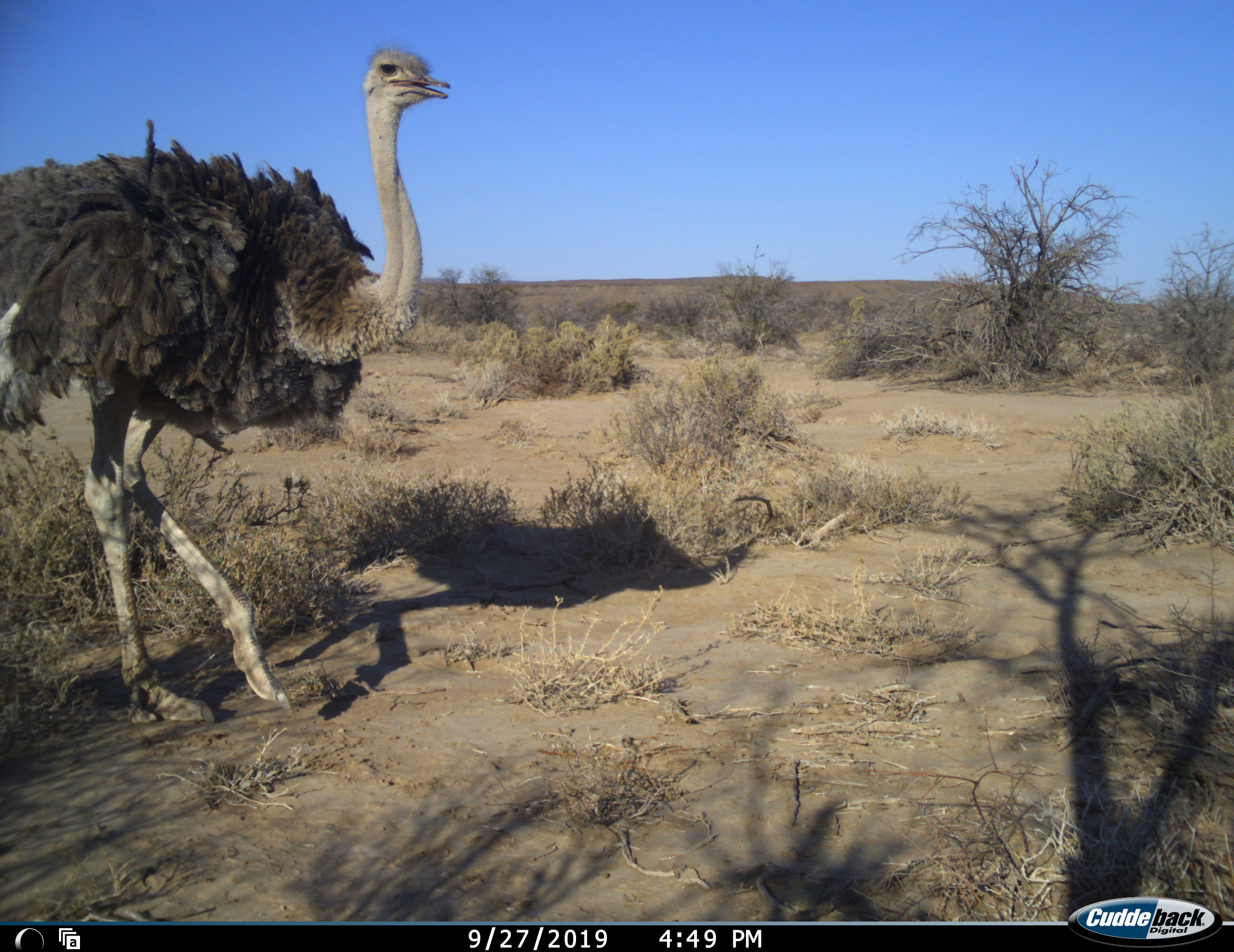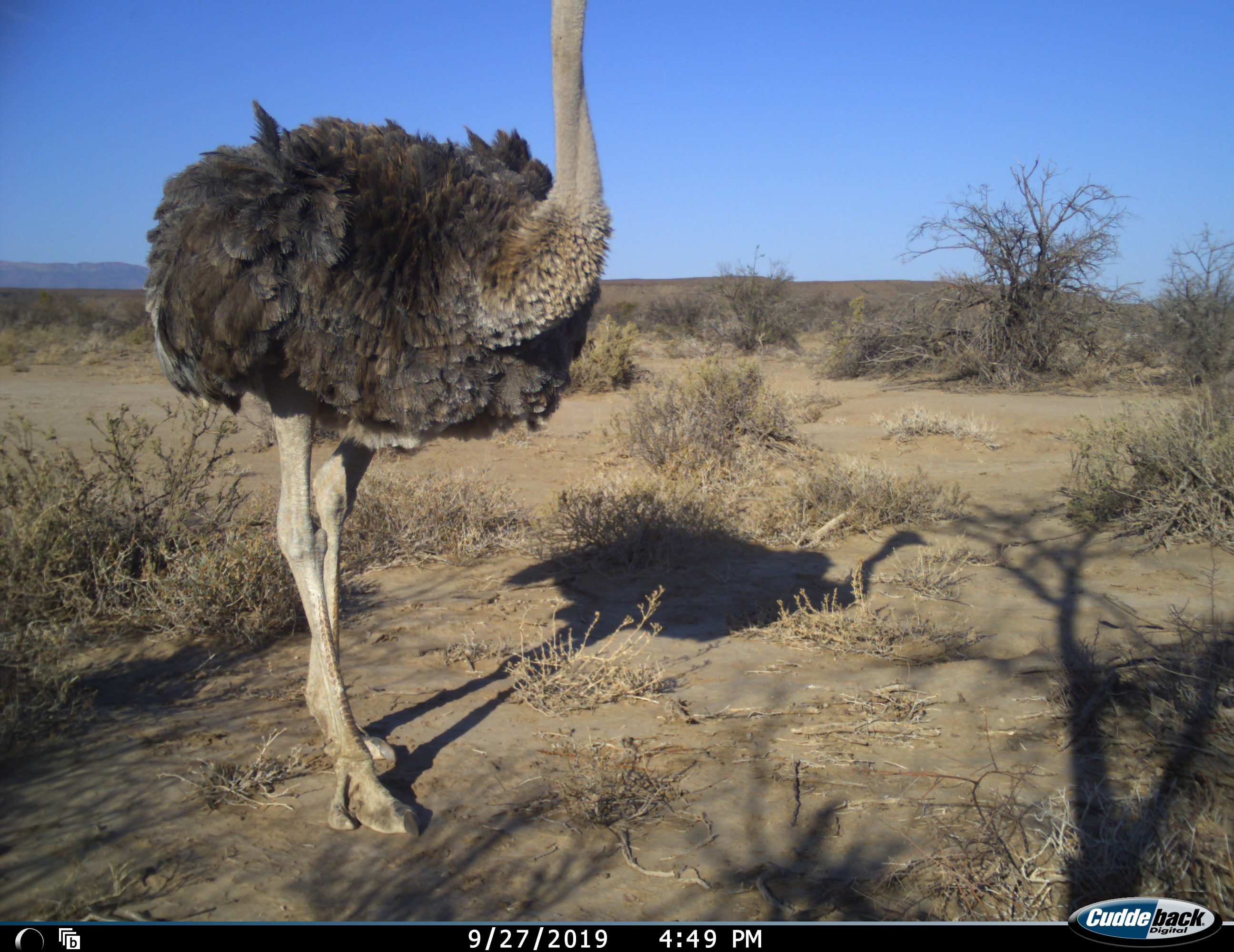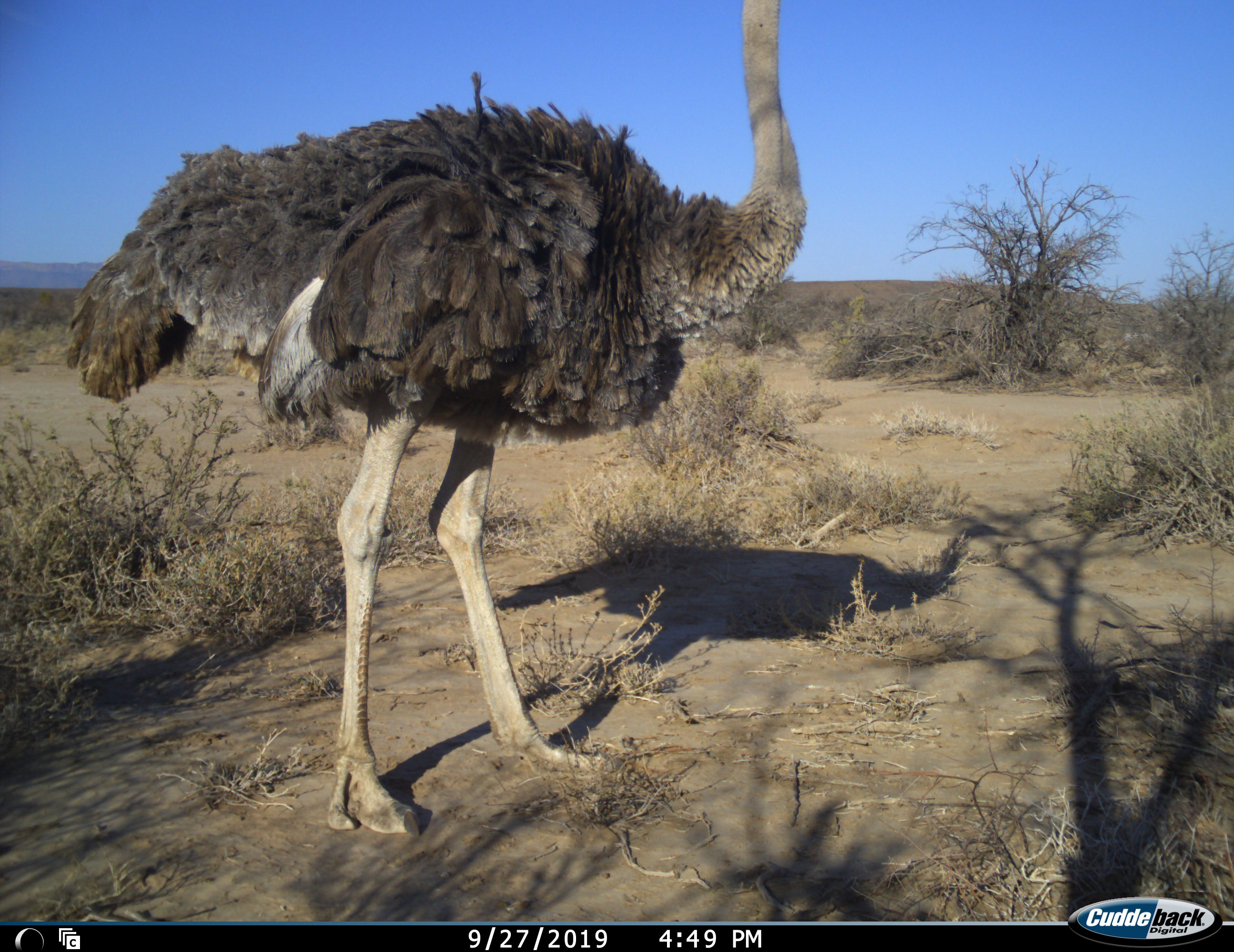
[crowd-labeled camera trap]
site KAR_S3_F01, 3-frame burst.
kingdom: Animalia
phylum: Chordata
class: Aves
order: Struthioniformes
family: Struthionidae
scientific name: Struthionidae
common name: ostrich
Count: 1.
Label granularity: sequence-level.